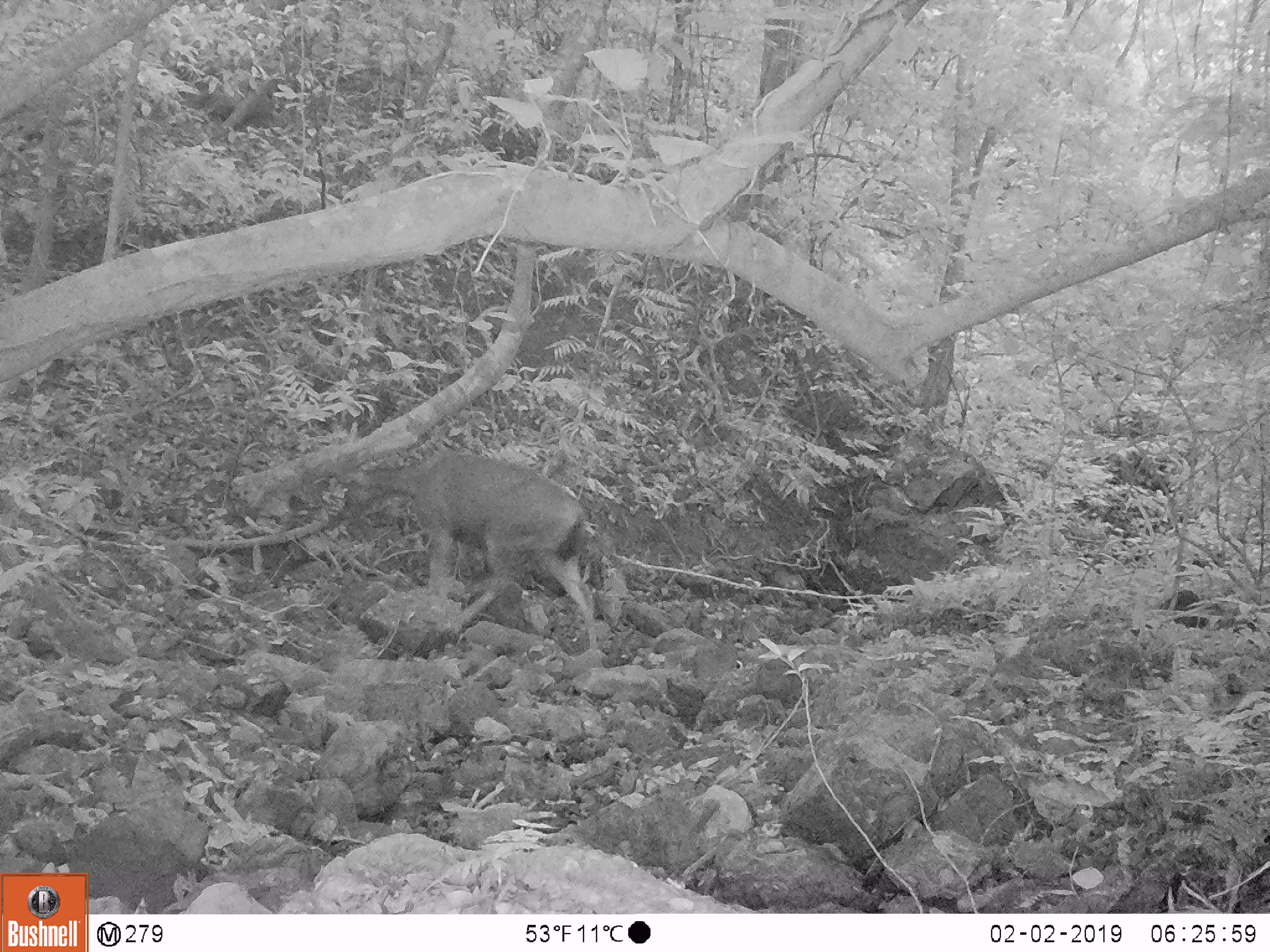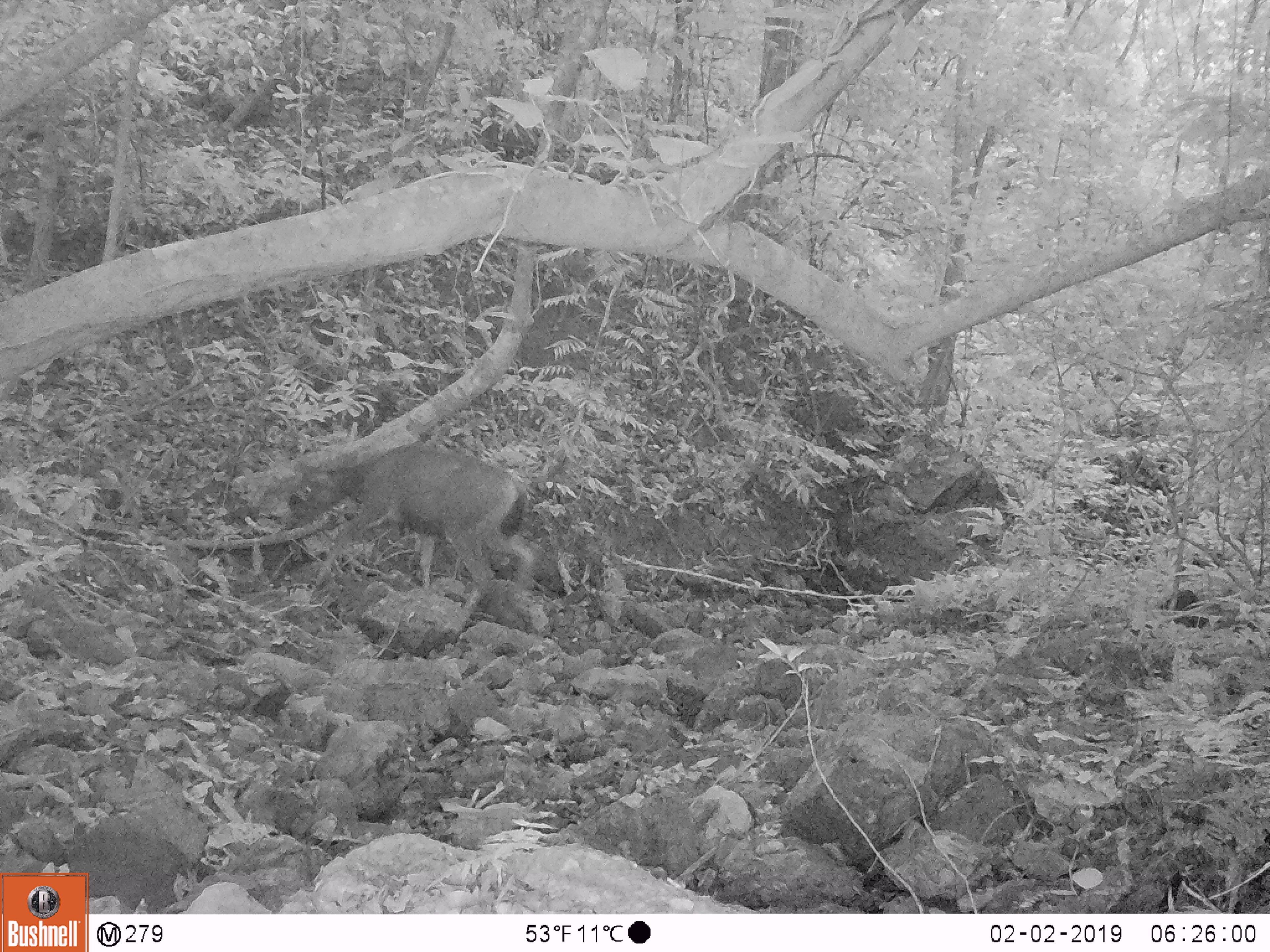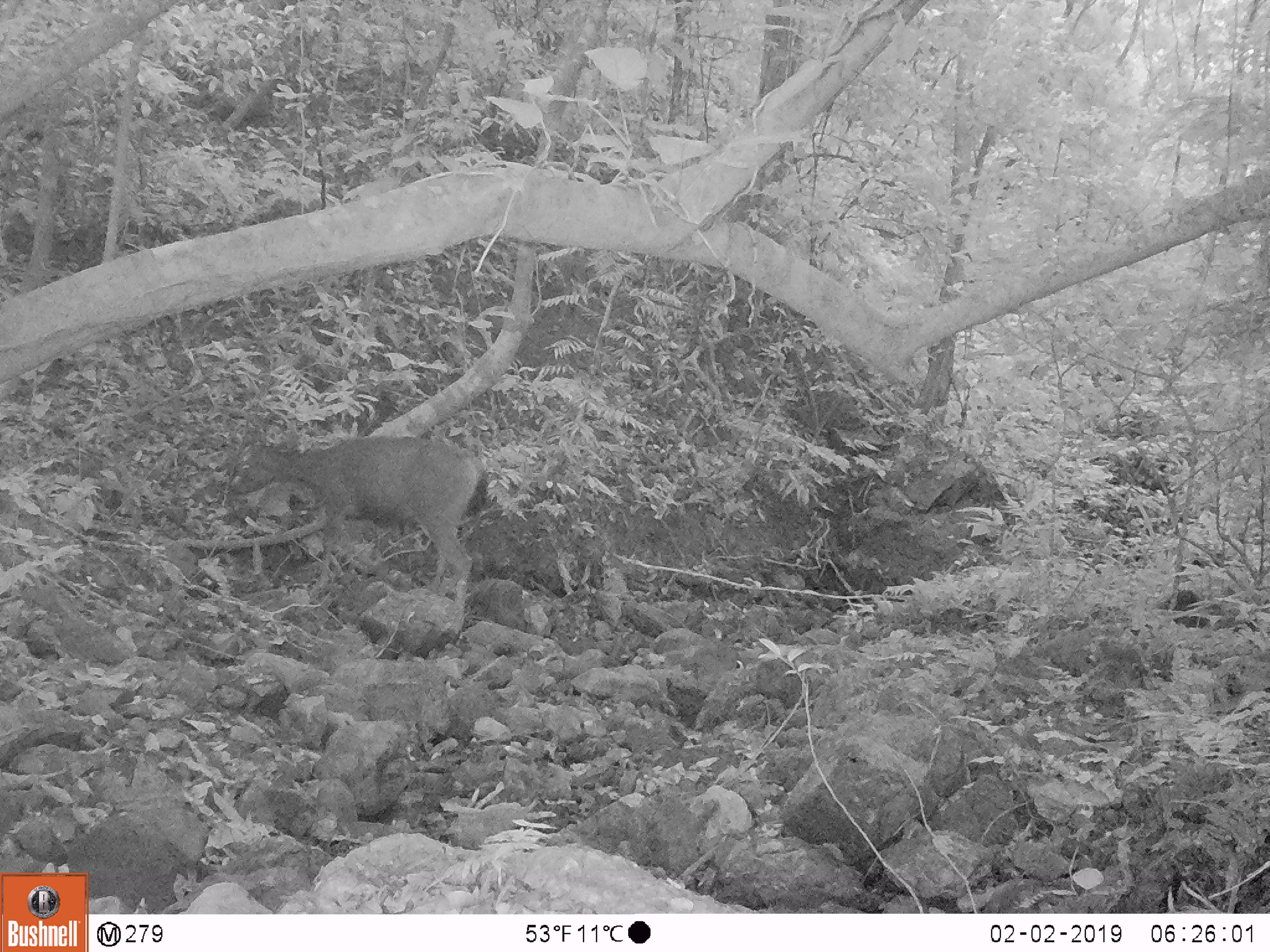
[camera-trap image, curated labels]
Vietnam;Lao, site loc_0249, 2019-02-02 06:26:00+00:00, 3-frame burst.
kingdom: Animalia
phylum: Chordata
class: Mammalia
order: Artiodactyla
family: Cervidae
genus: Rusa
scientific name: Rusa unicolor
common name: sambar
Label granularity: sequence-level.